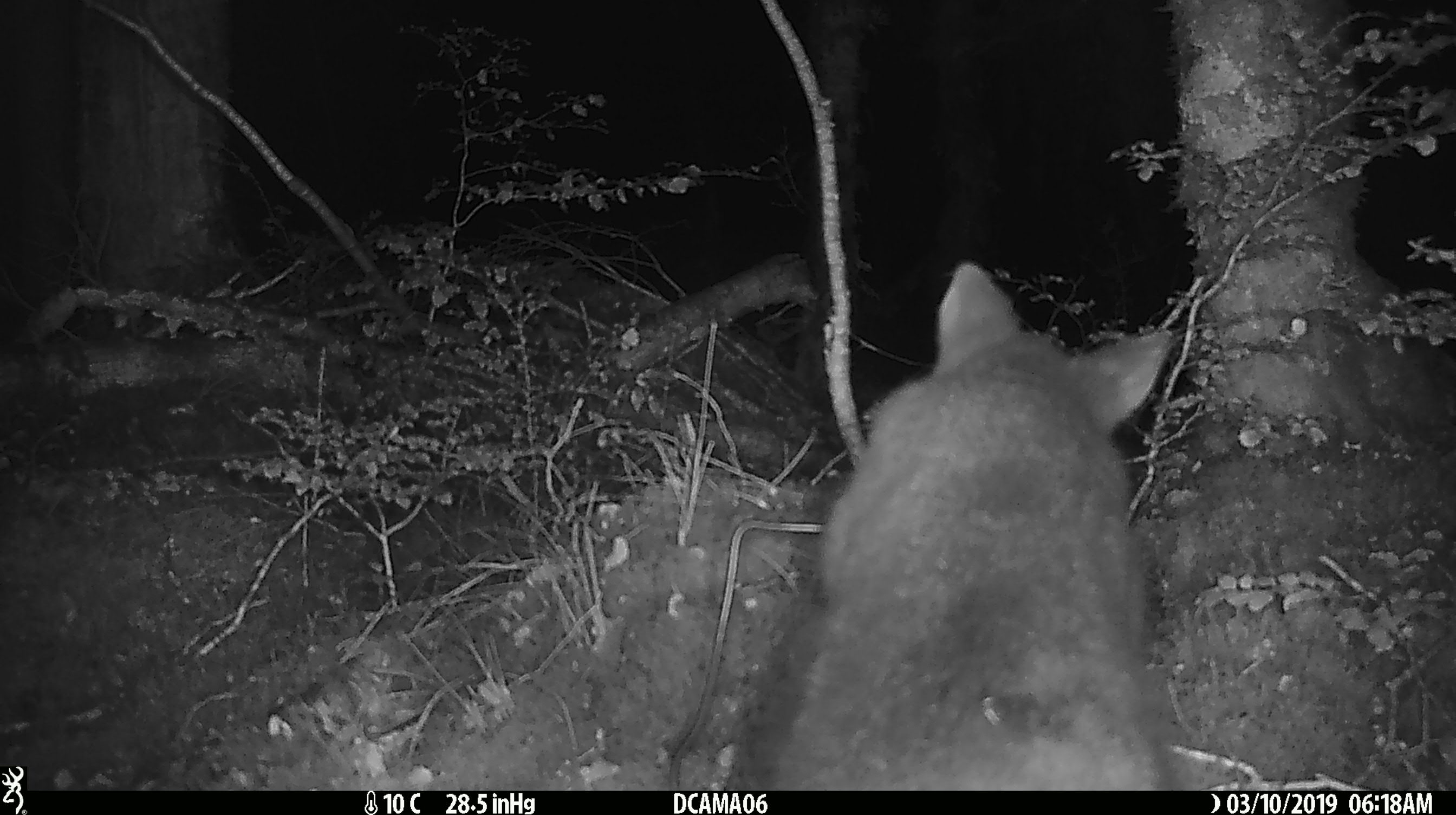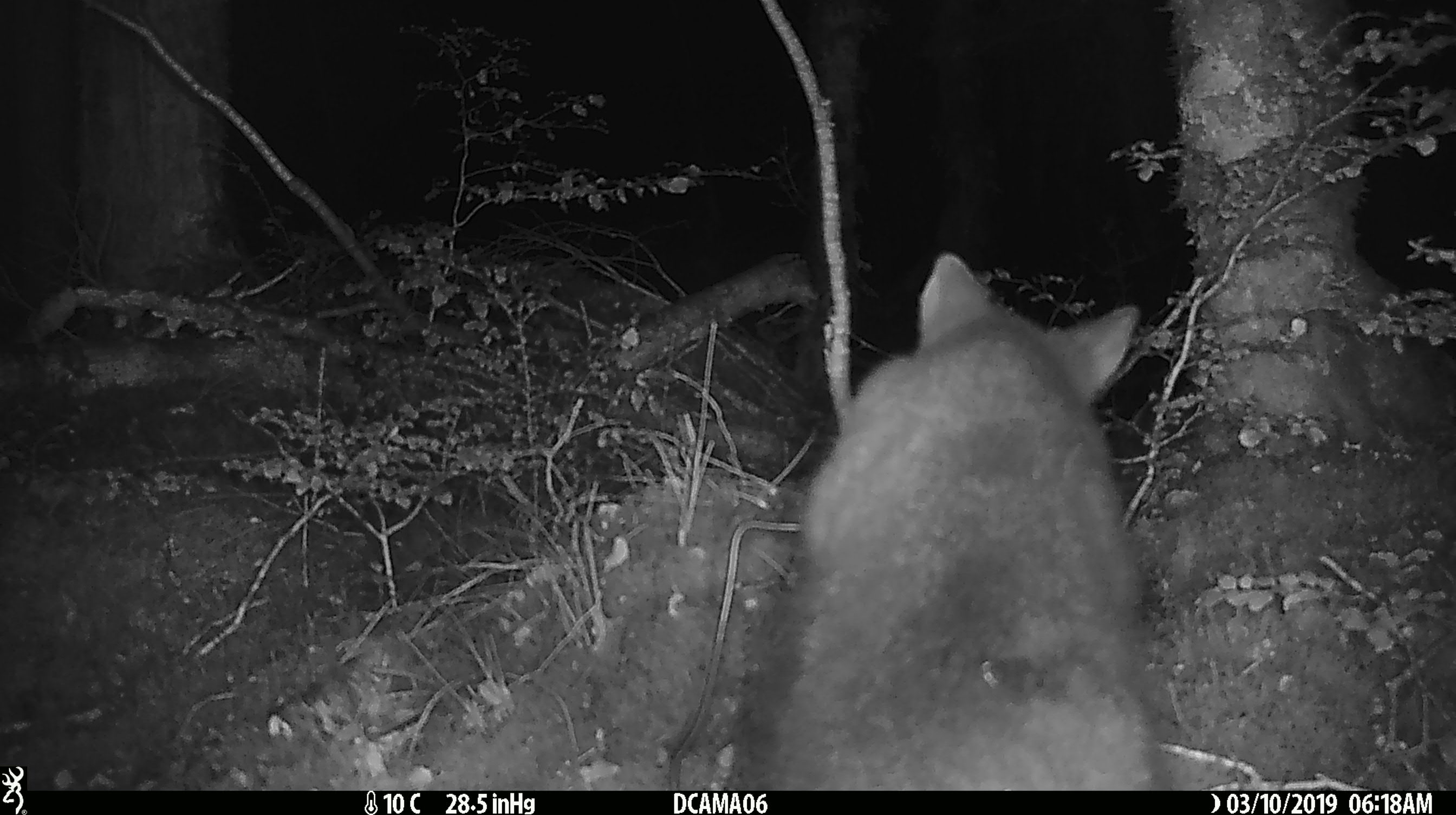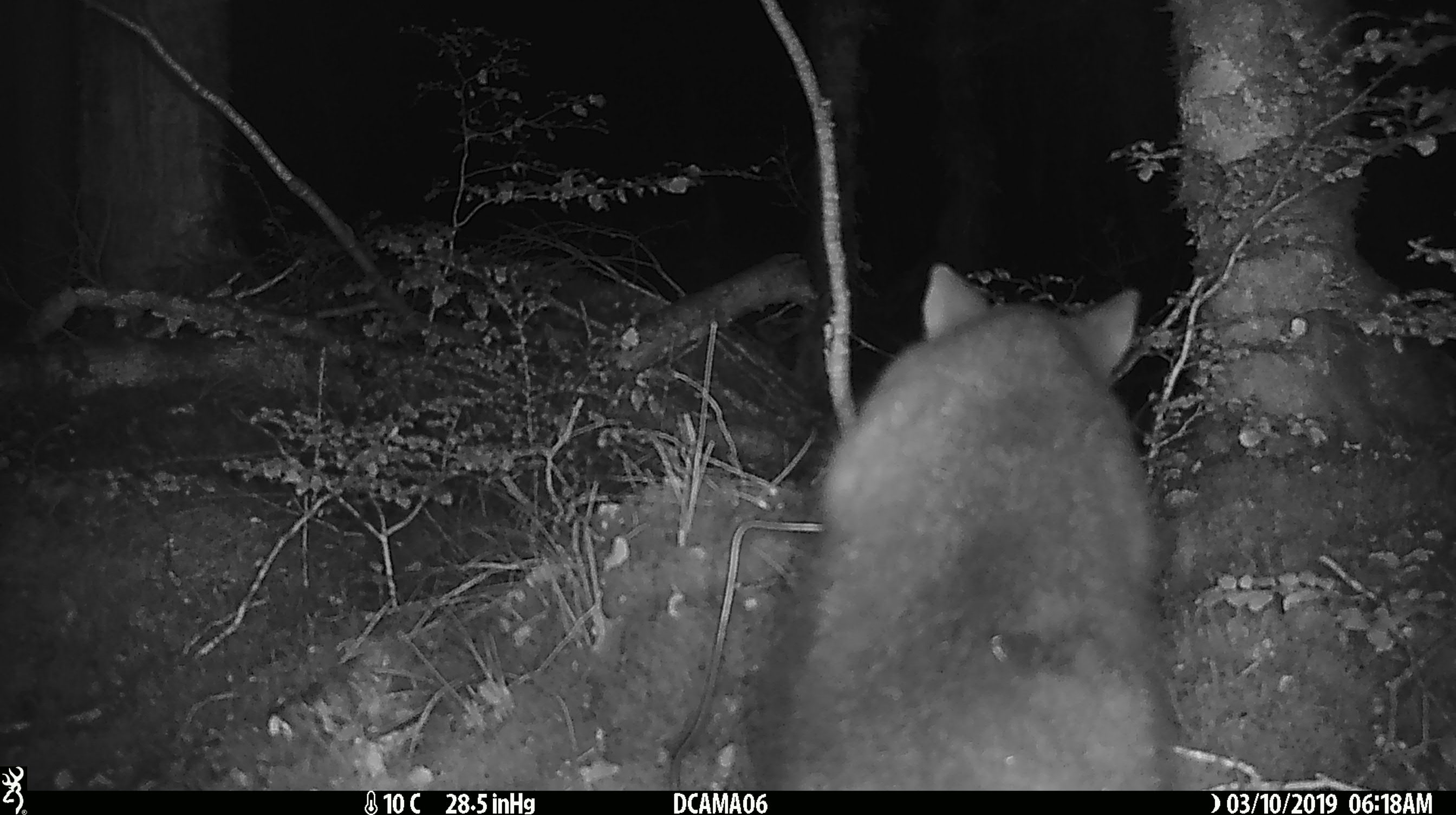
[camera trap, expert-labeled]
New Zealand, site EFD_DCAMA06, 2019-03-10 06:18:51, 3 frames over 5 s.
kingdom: Animalia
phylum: Chordata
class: Mammalia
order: Diprotodontia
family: Phalangeridae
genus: Trichosurus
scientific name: Trichosurus vulpecula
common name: common brushtail possum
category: possum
Possum (common brushtail possum) (Trichosurus vulpecula).